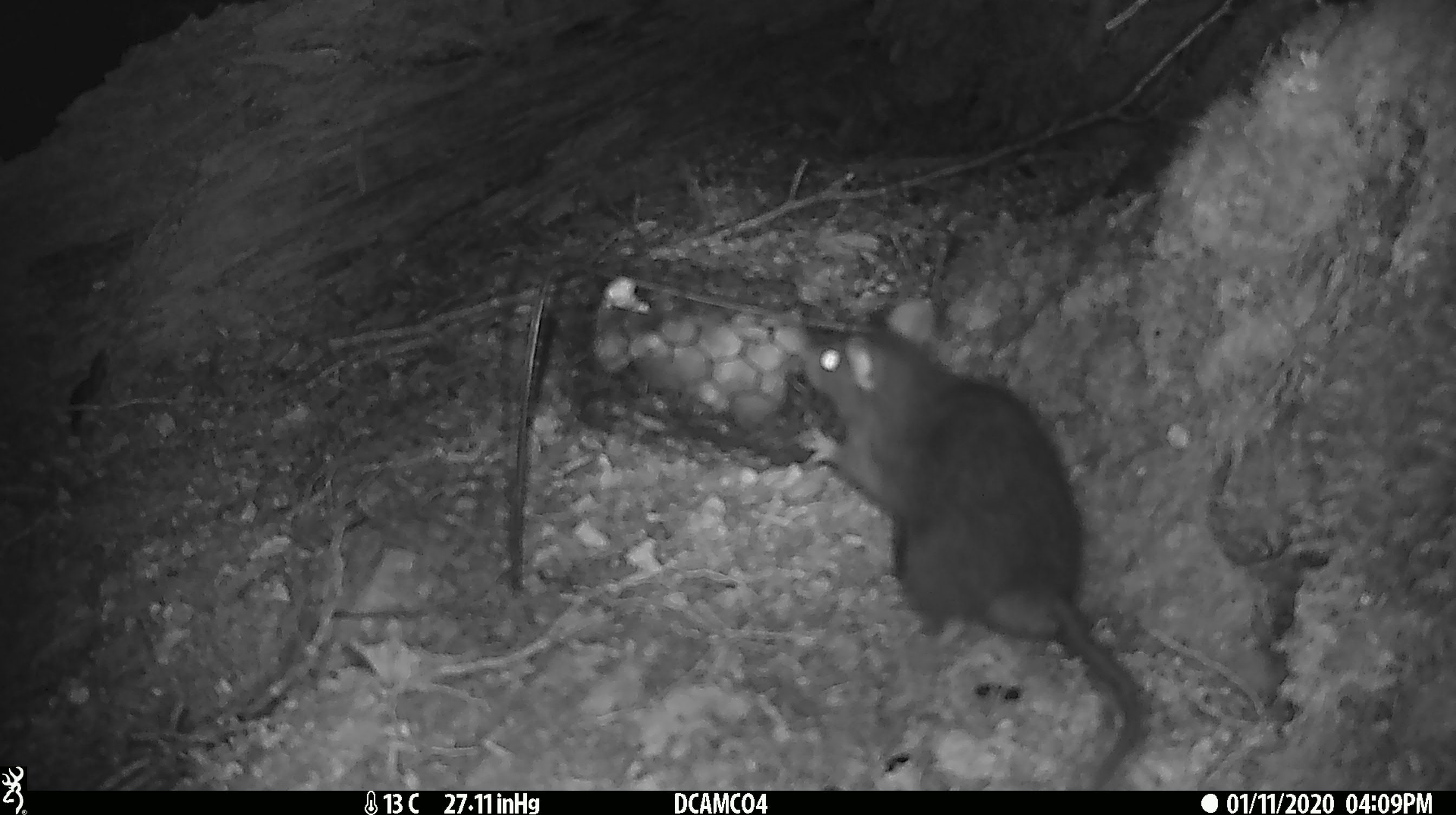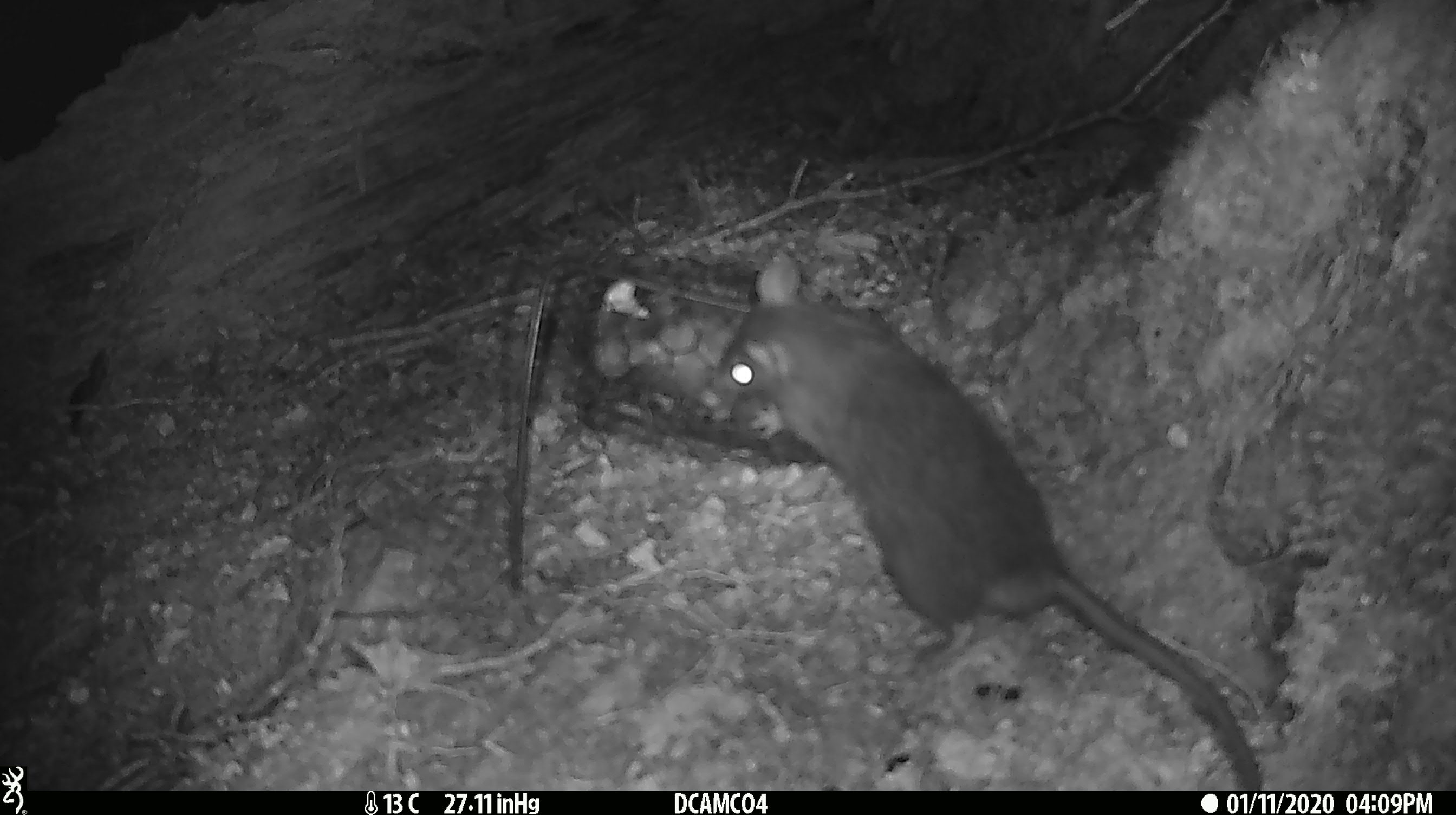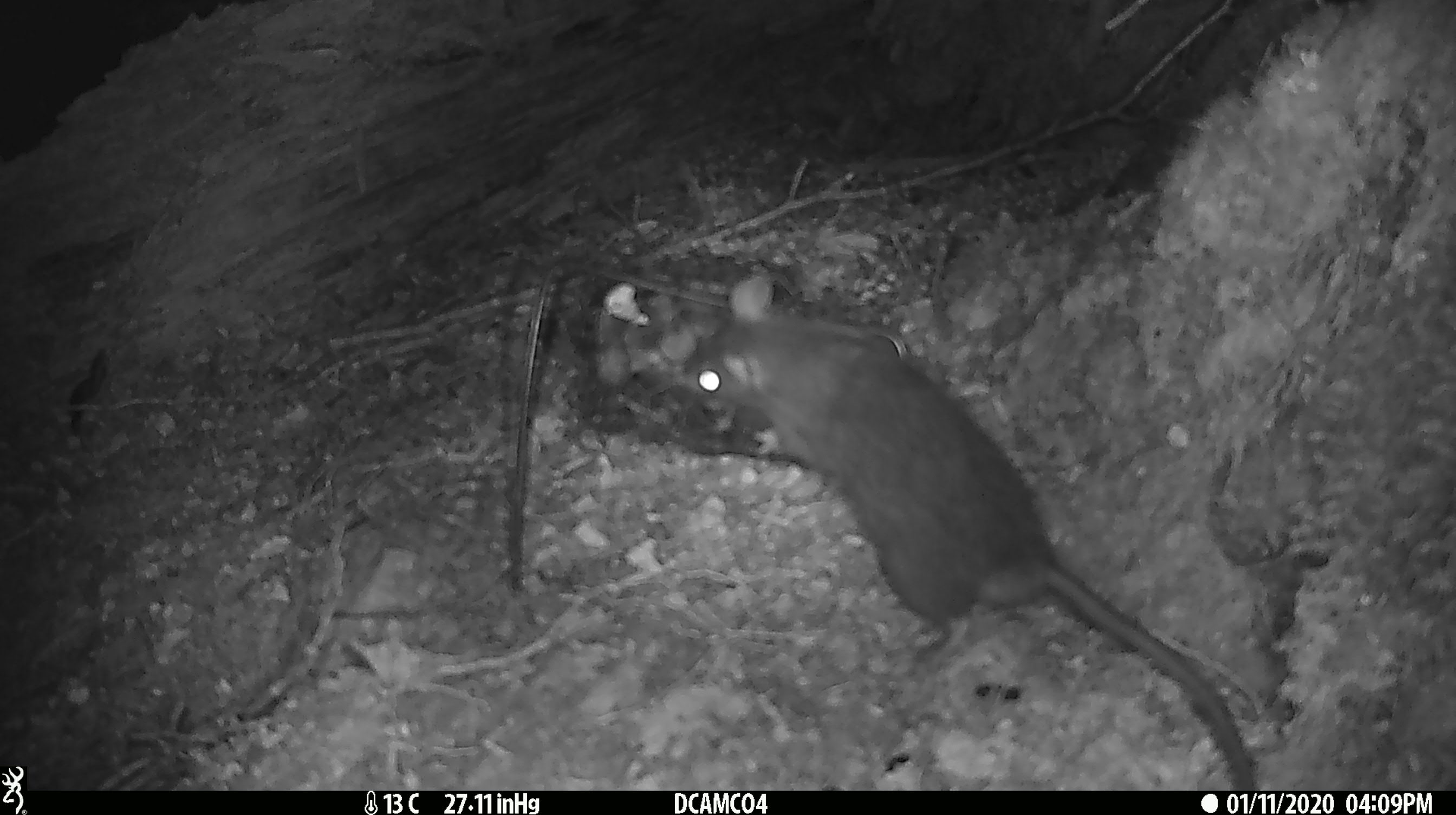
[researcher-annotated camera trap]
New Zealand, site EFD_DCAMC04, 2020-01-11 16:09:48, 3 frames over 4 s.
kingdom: Animalia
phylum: Chordata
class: Mammalia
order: Rodentia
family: Muridae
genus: Rattus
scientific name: Rattus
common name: rat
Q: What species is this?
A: Rat (Rattus).